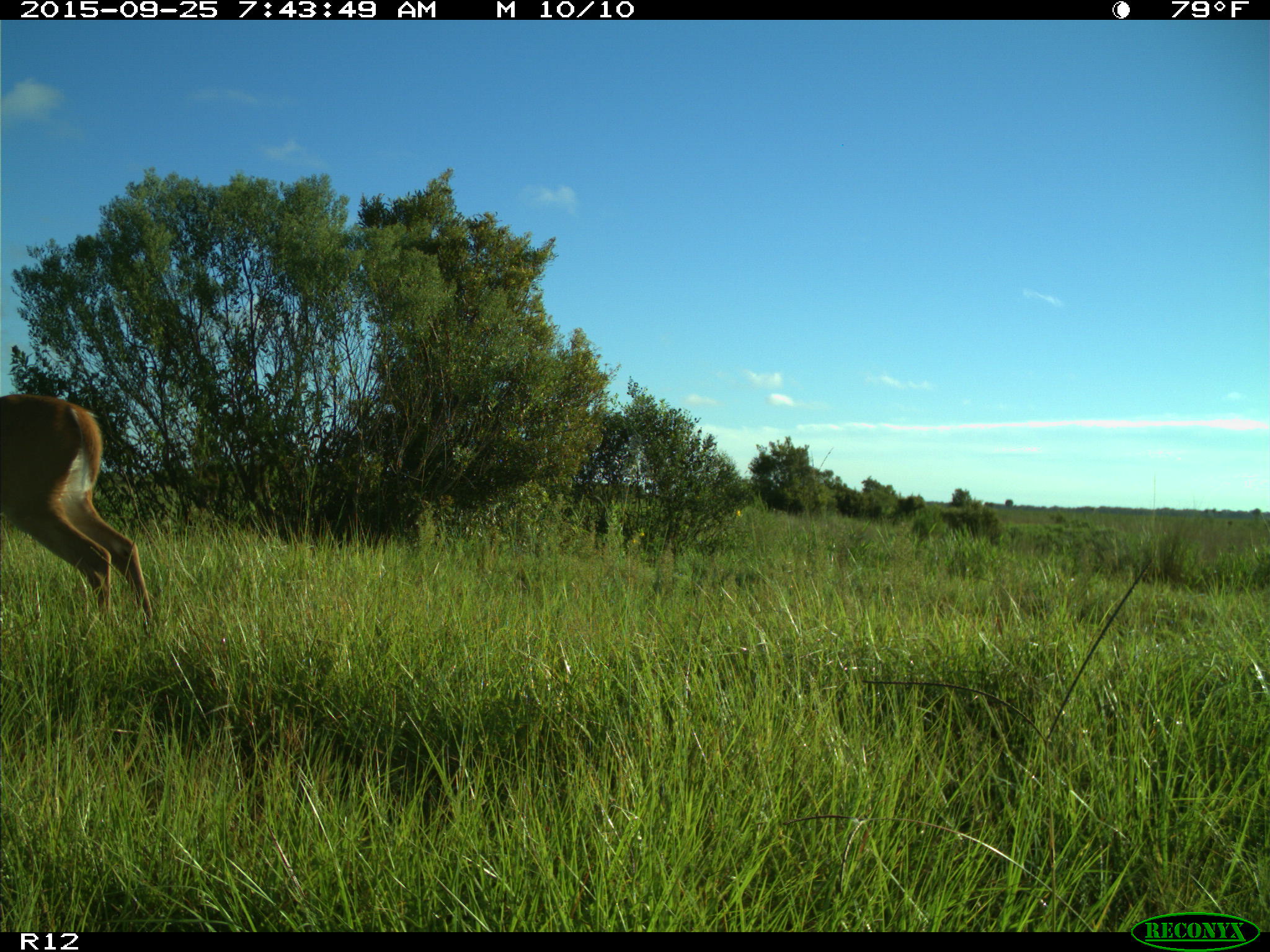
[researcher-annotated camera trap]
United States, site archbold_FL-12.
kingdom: Animalia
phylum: Chordata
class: Mammalia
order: Artiodactyla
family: Cervidae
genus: Odocoileus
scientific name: Odocoileus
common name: deer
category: unidentified deer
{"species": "unidentified deer (deer) (Odocoileus)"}